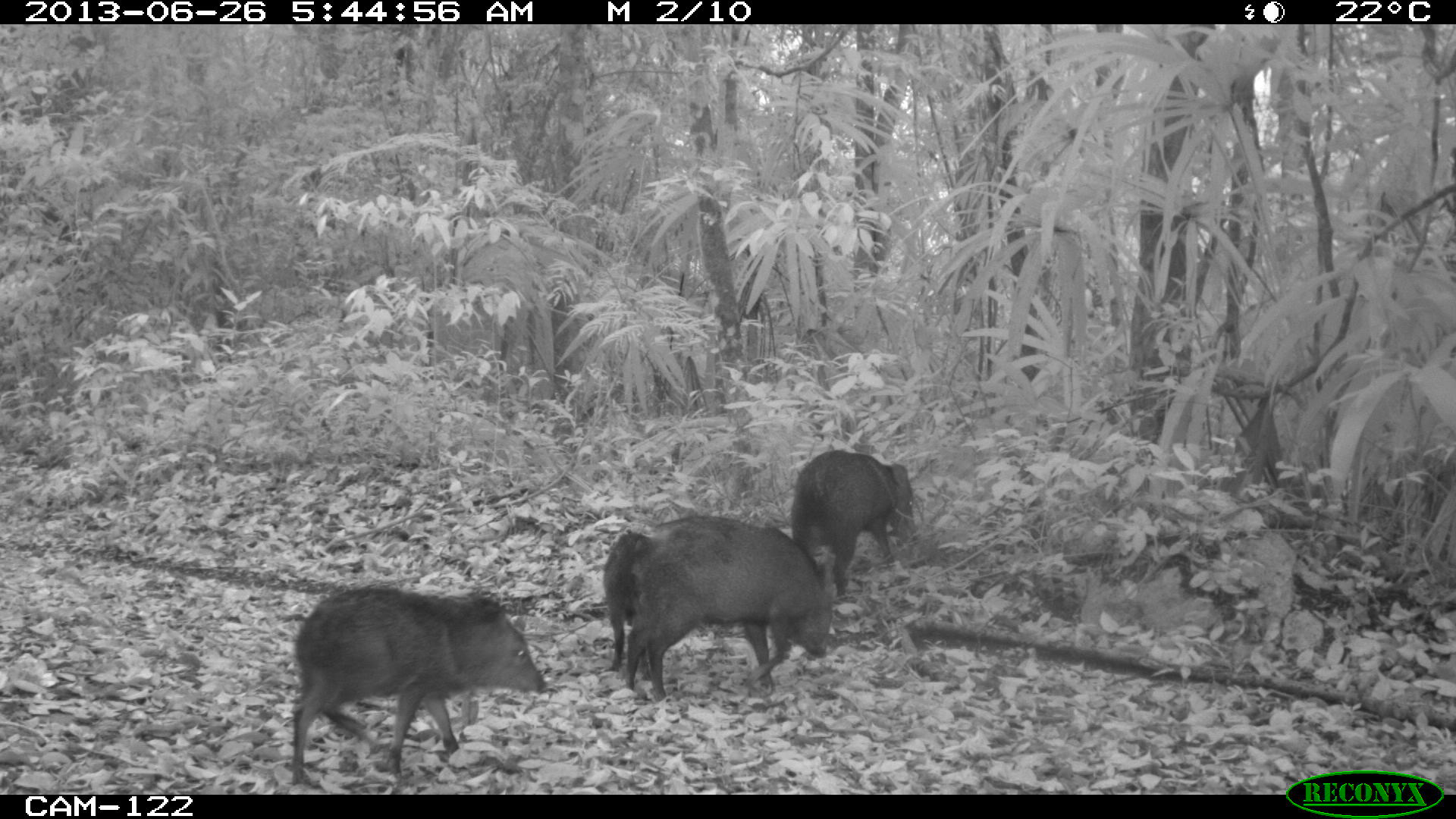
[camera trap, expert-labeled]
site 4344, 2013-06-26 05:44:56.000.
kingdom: Animalia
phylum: Chordata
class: Mammalia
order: Artiodactyla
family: Tayassuidae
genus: Pecari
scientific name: Pecari tajacu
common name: collared peccary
Pecari tajacu (collared peccary), count 7.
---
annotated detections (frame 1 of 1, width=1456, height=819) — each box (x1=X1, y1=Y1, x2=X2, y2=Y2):
pecari tajacu: (x1=291, y1=583, x2=549, y2=786); (x1=623, y1=514, x2=834, y2=702); (x1=789, y1=449, x2=916, y2=599); (x1=602, y1=531, x2=651, y2=681)